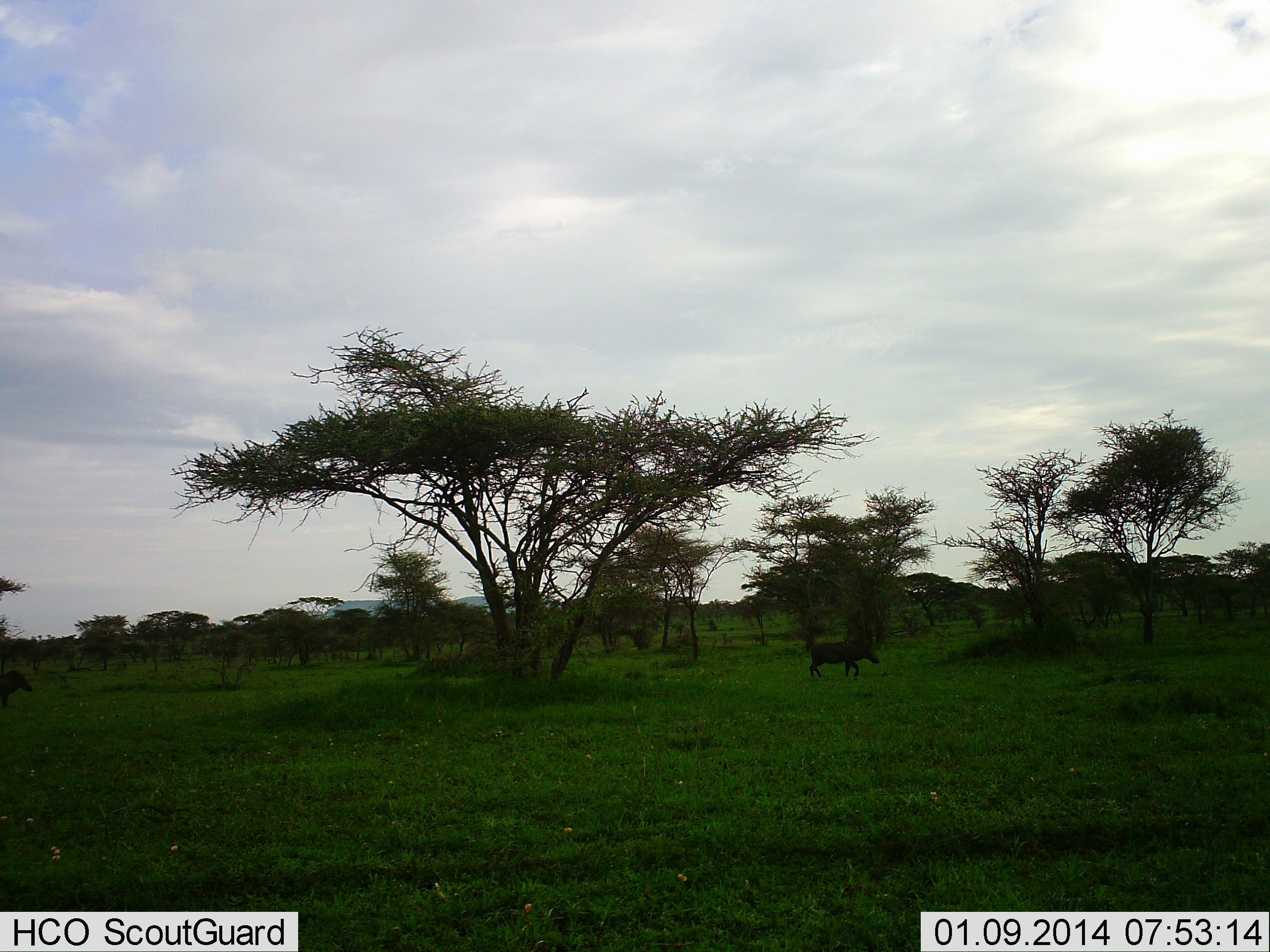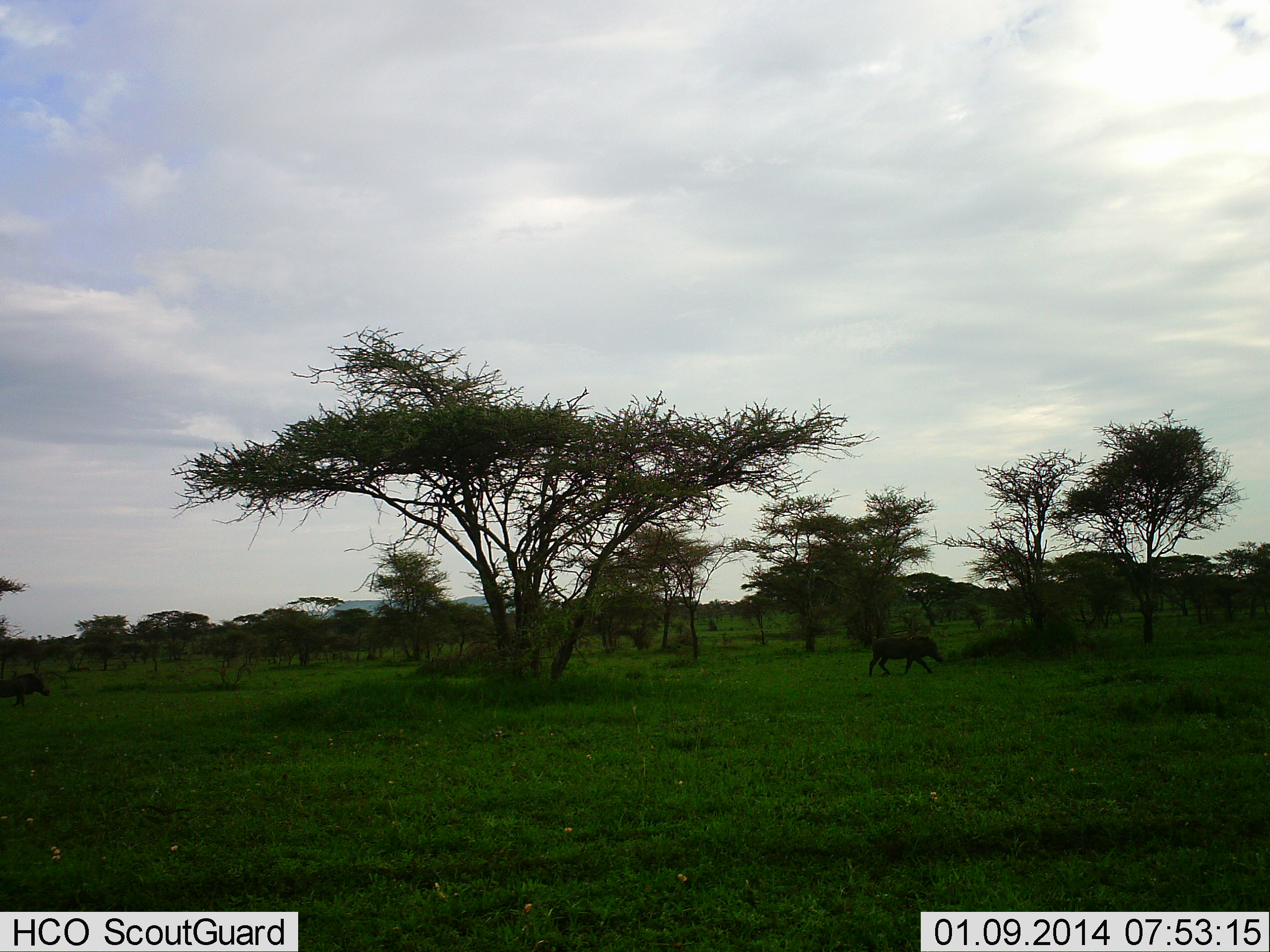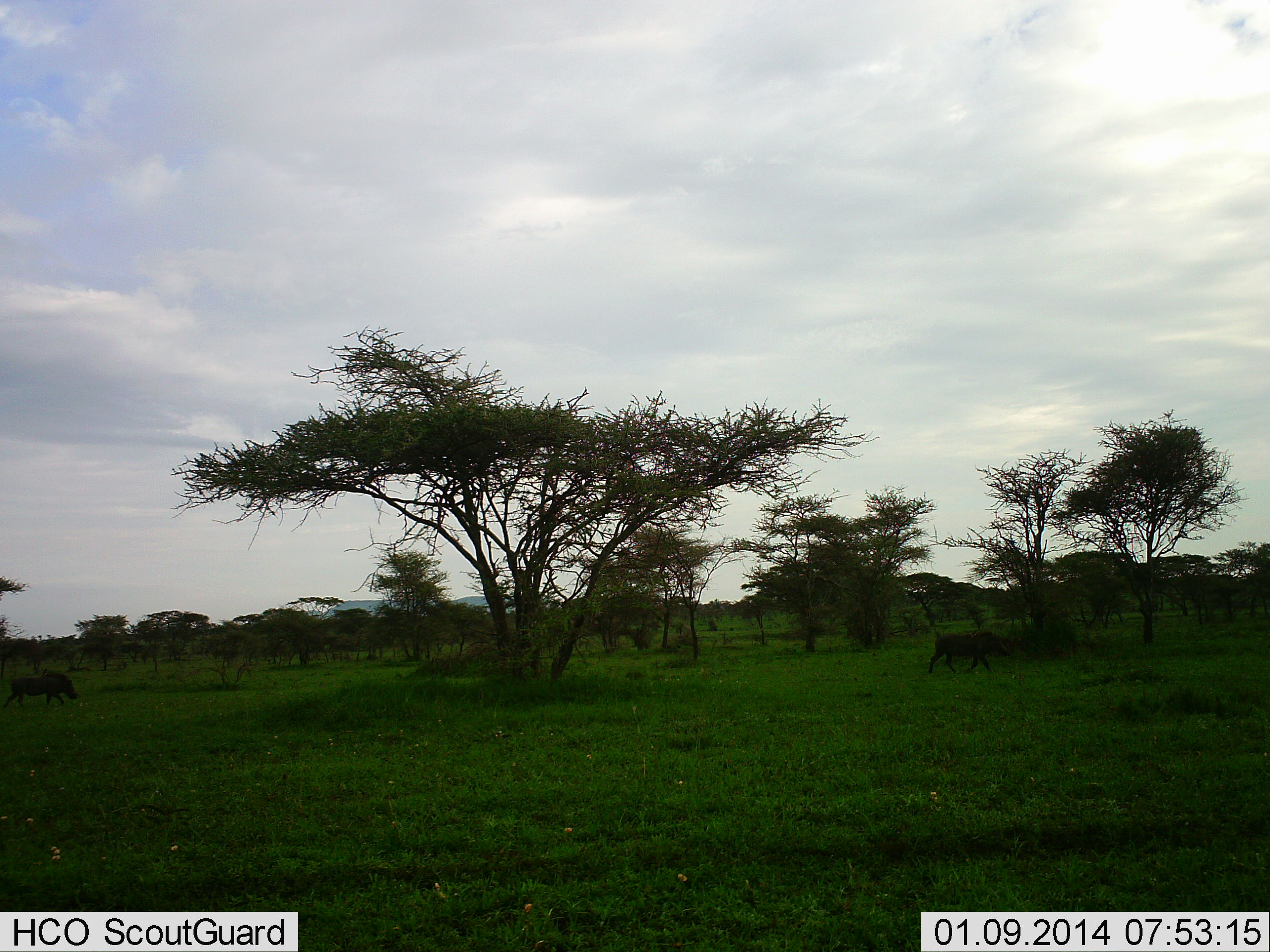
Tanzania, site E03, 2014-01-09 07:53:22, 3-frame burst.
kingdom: Animalia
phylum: Chordata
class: Mammalia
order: Artiodactyla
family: Suidae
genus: Phacochoerus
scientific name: Phacochoerus africanus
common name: warthog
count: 2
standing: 10%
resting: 0%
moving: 100%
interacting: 0%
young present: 0%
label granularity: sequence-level